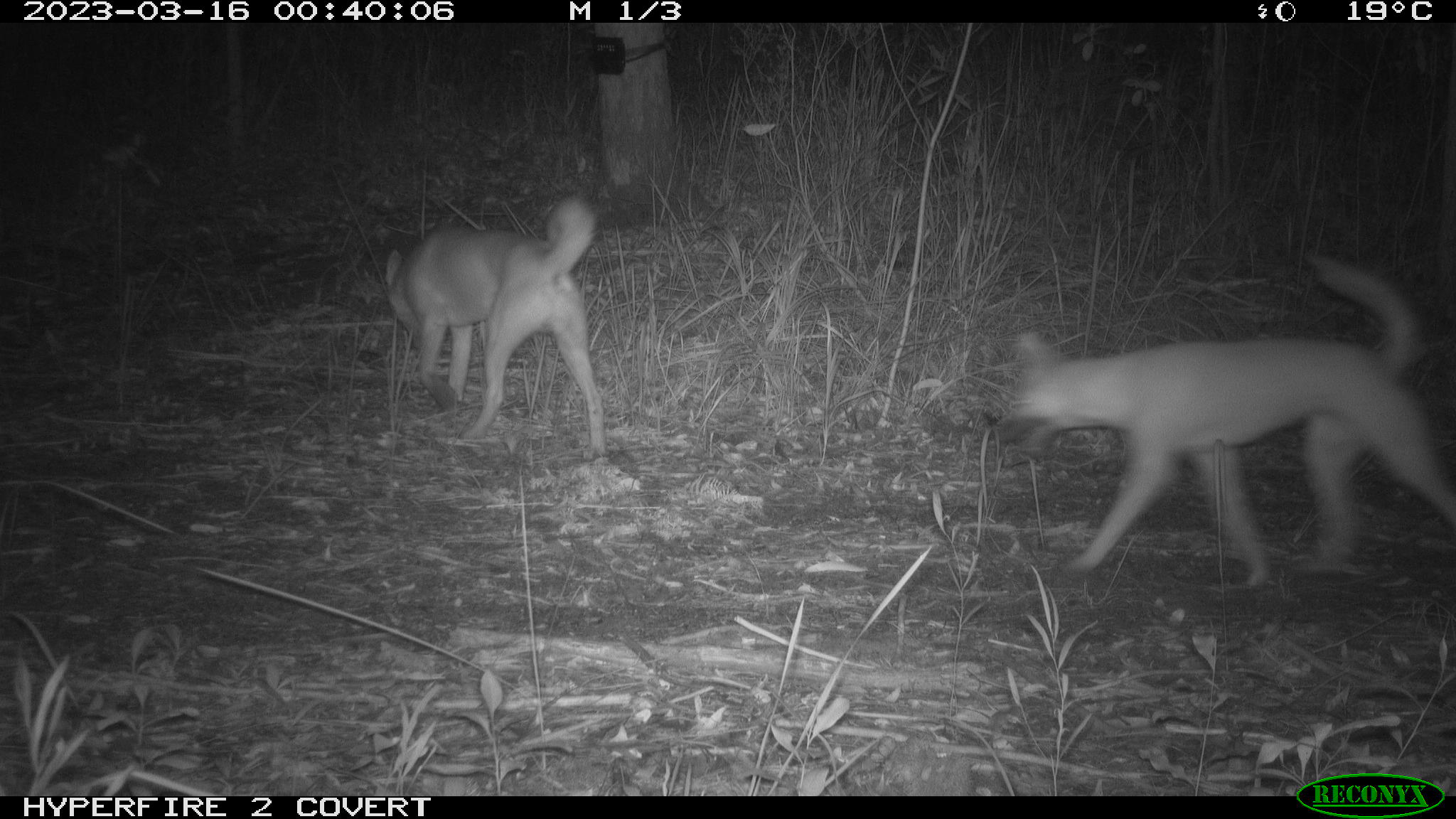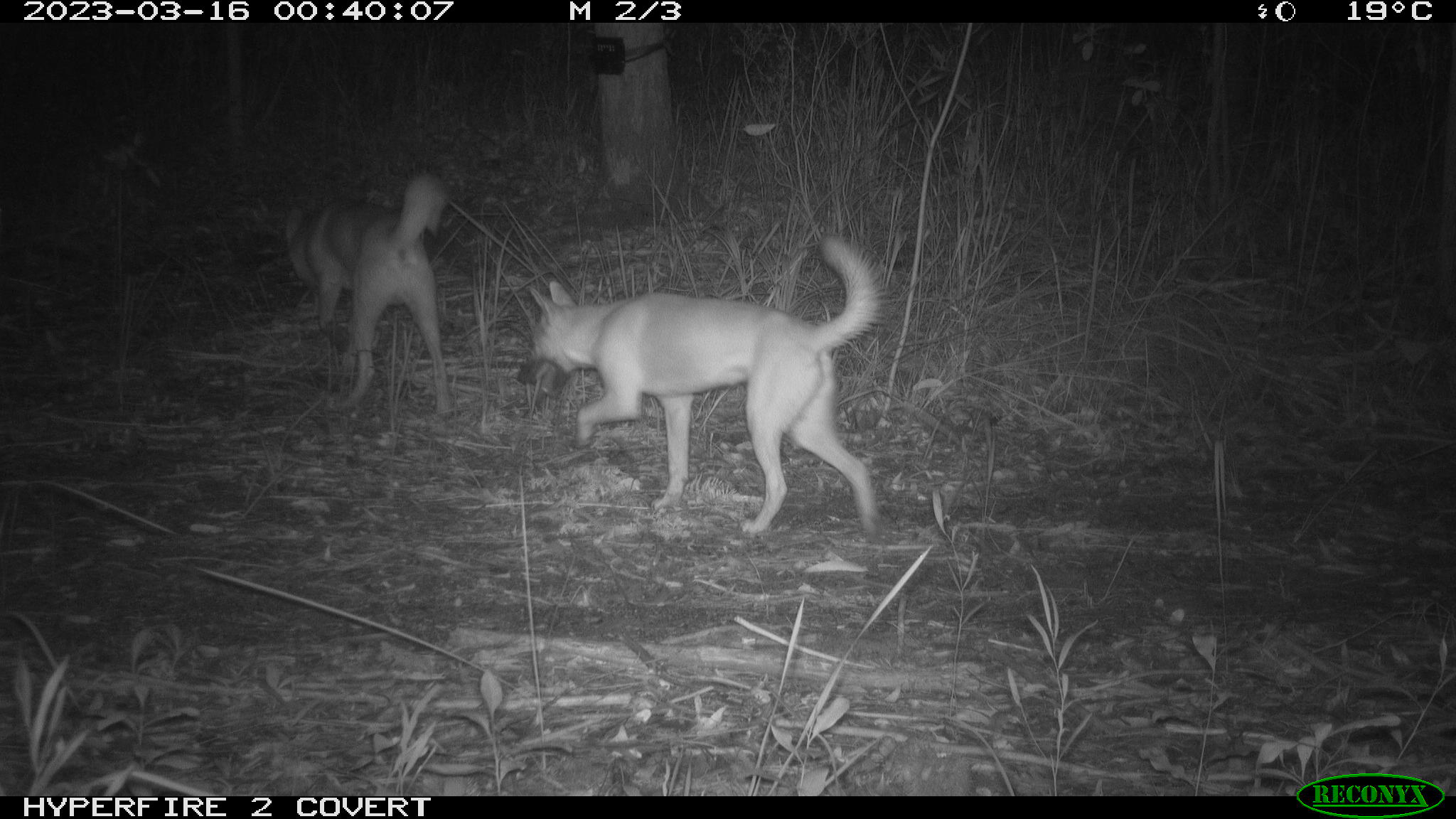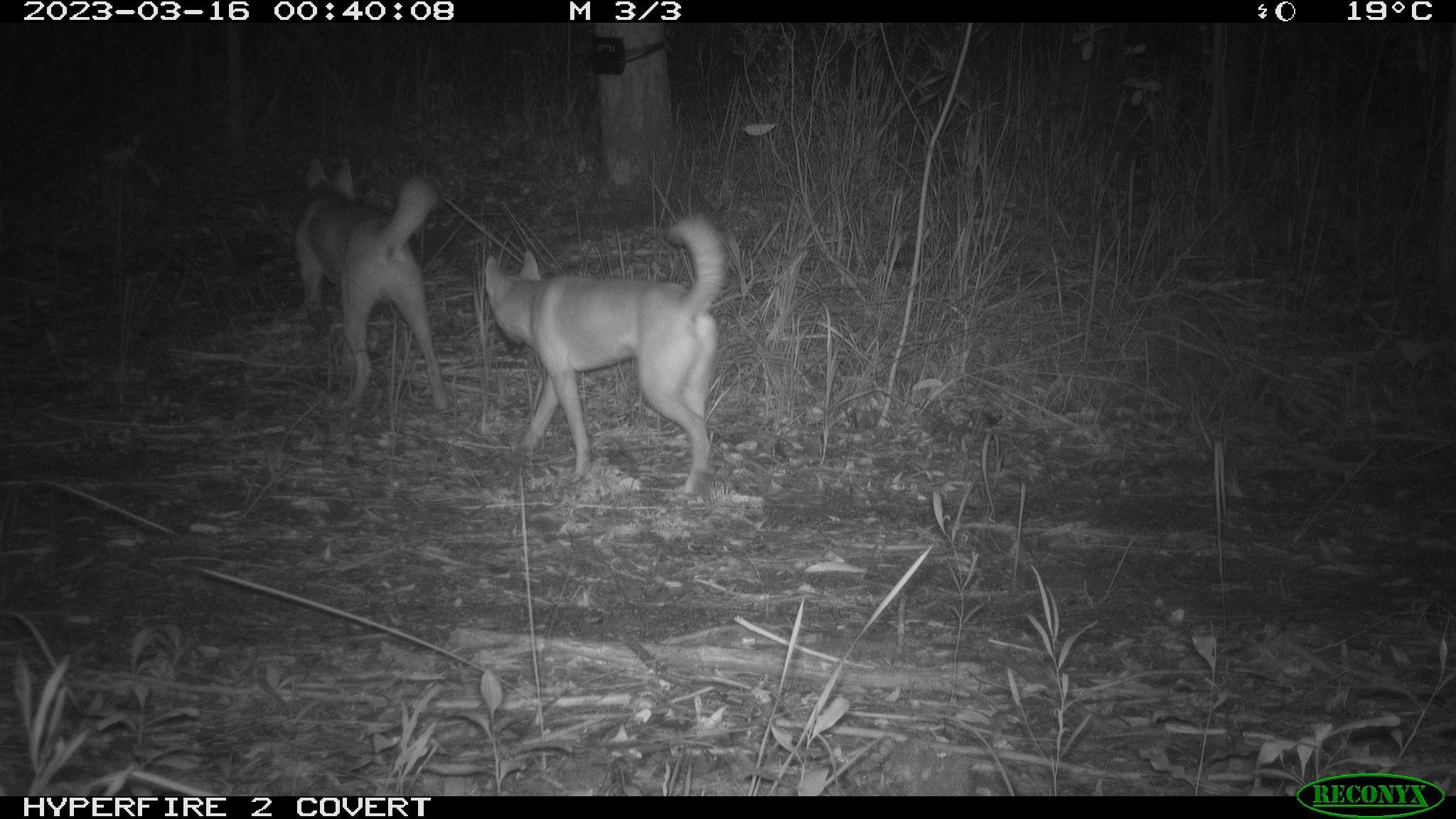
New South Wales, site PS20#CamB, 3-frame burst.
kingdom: Animalia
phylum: Chordata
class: Mammalia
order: Carnivora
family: Canidae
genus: Canis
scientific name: Canis familiaris dingo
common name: dingo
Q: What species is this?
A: Dingo (Canis familiaris dingo).